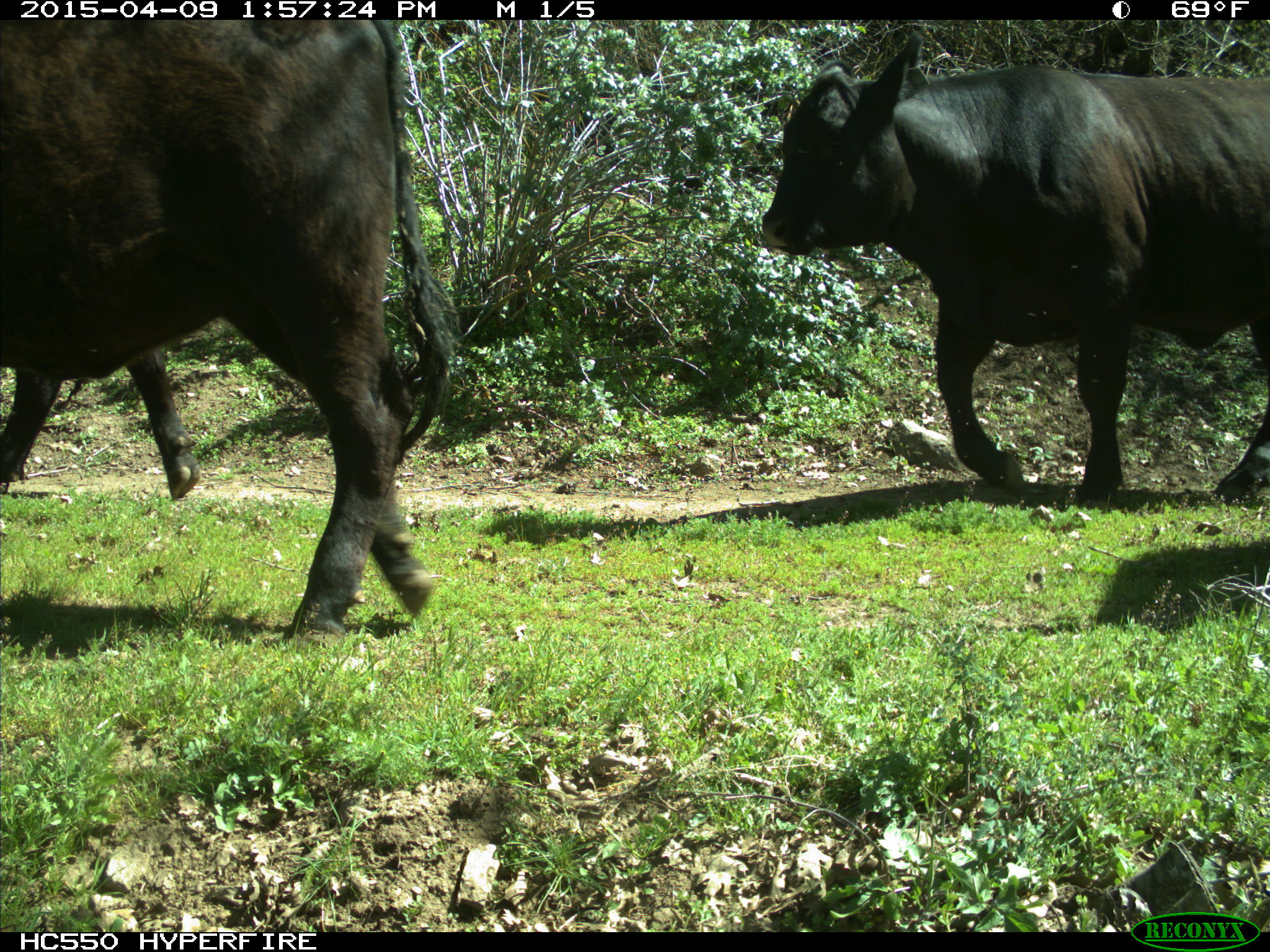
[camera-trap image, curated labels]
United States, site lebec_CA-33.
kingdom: Animalia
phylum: Chordata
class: Mammalia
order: Artiodactyla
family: Bovidae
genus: Bos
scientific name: Bos taurus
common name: domestic cow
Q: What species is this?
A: Bos taurus (domestic cow).